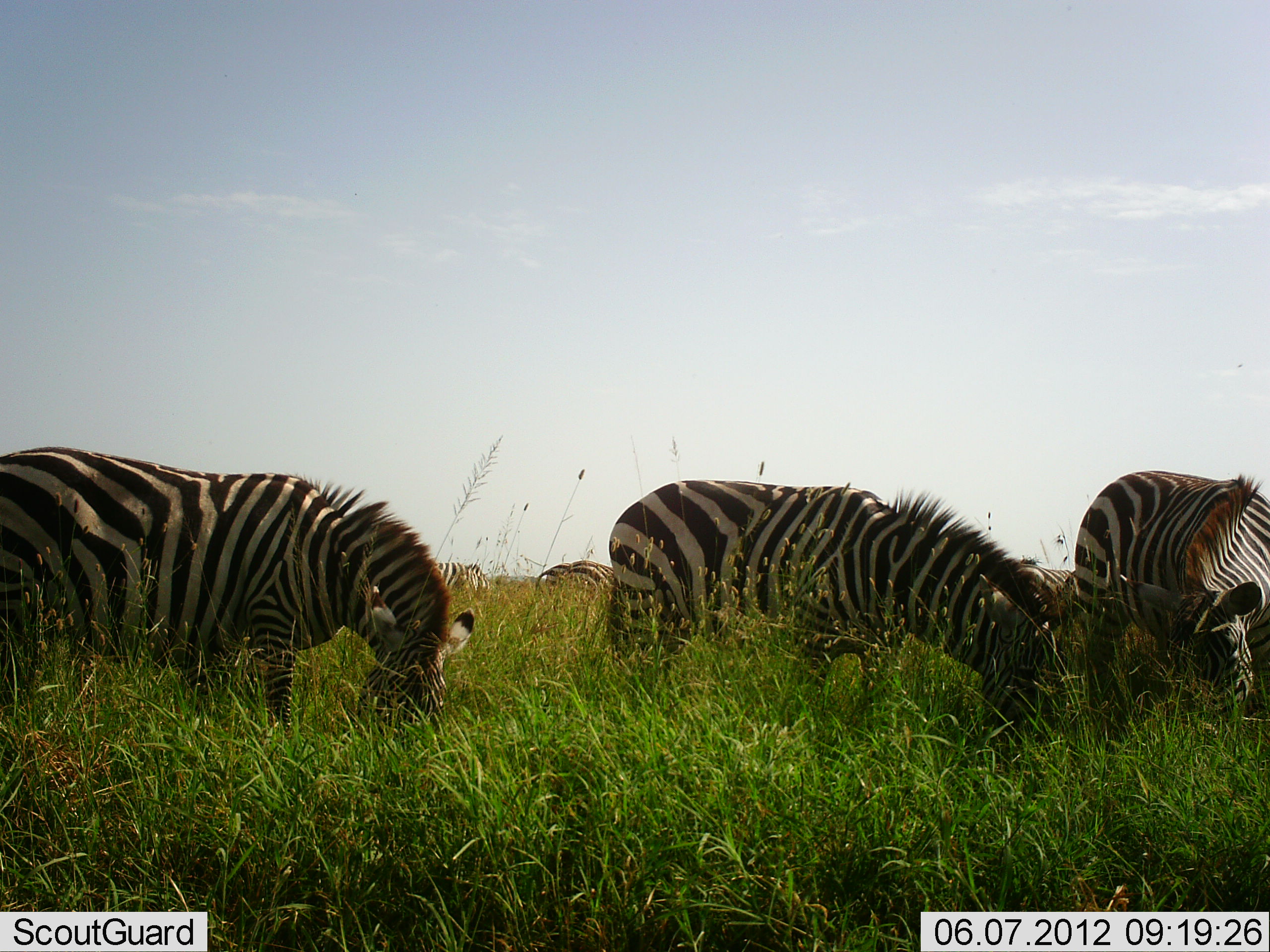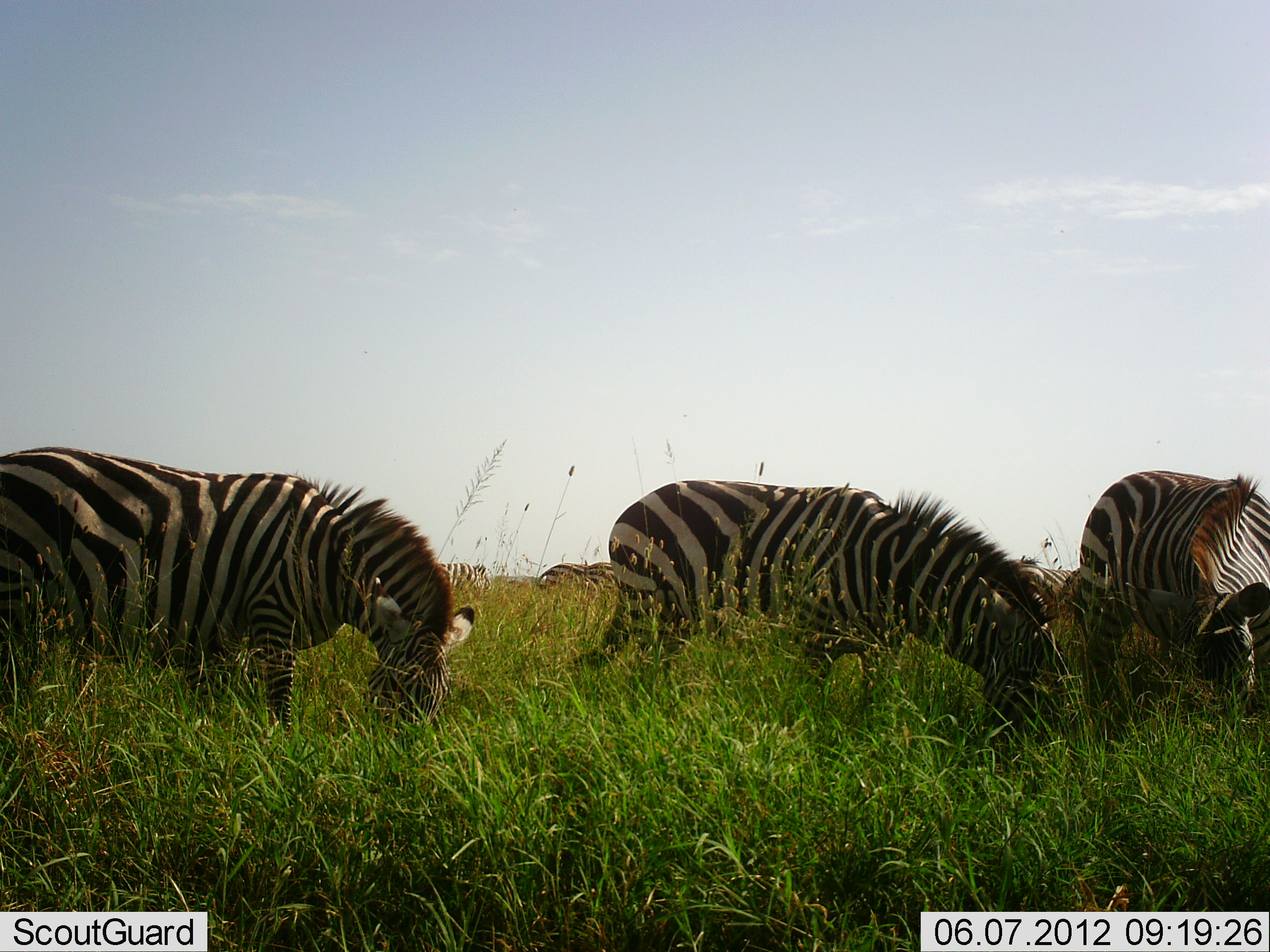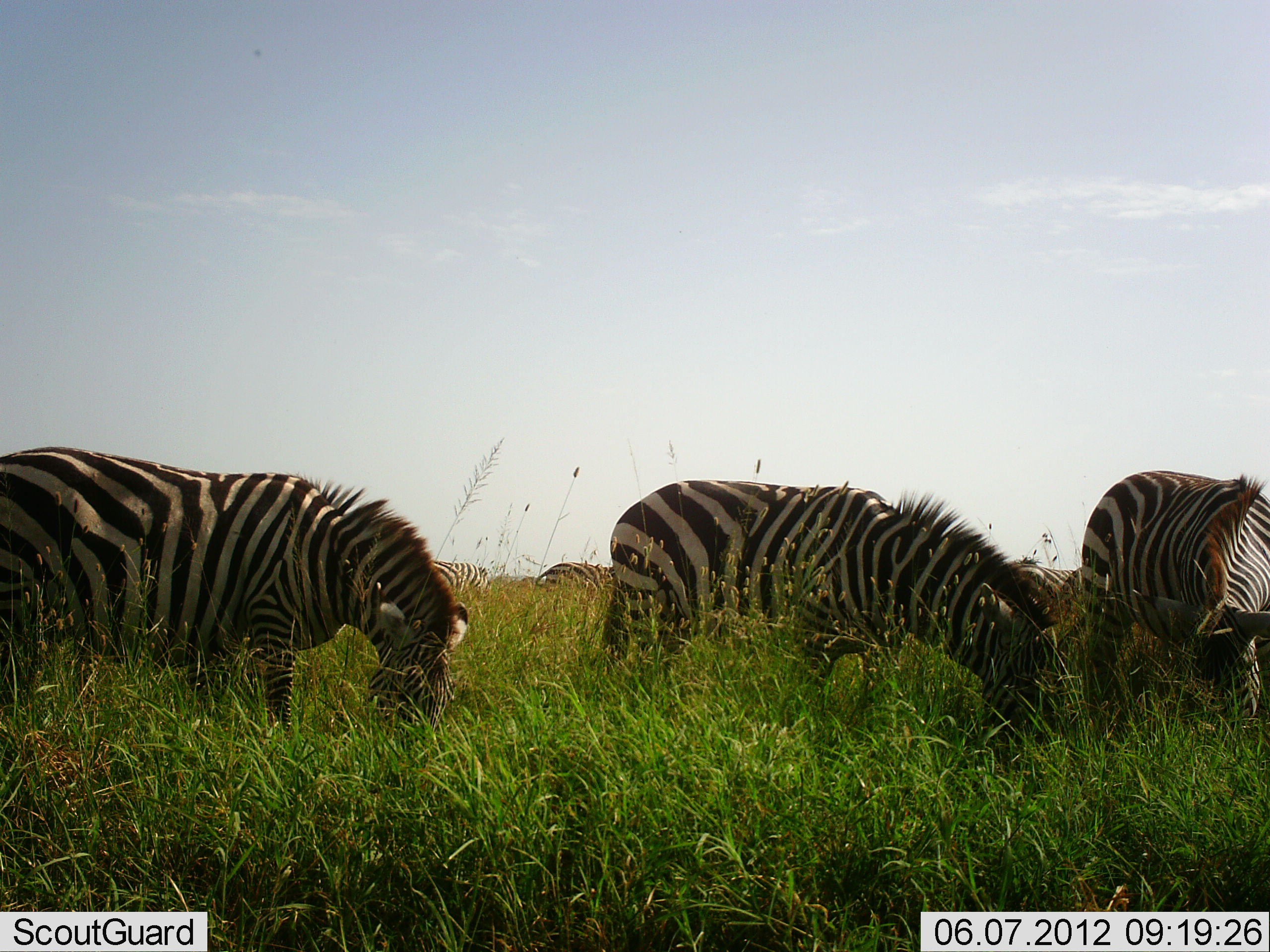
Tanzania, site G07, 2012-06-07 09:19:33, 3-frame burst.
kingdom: Animalia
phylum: Chordata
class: Mammalia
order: Perissodactyla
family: Equidae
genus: Equus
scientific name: Equus quagga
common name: plains zebra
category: zebra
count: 6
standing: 10%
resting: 0%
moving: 10%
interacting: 0%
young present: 0%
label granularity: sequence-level